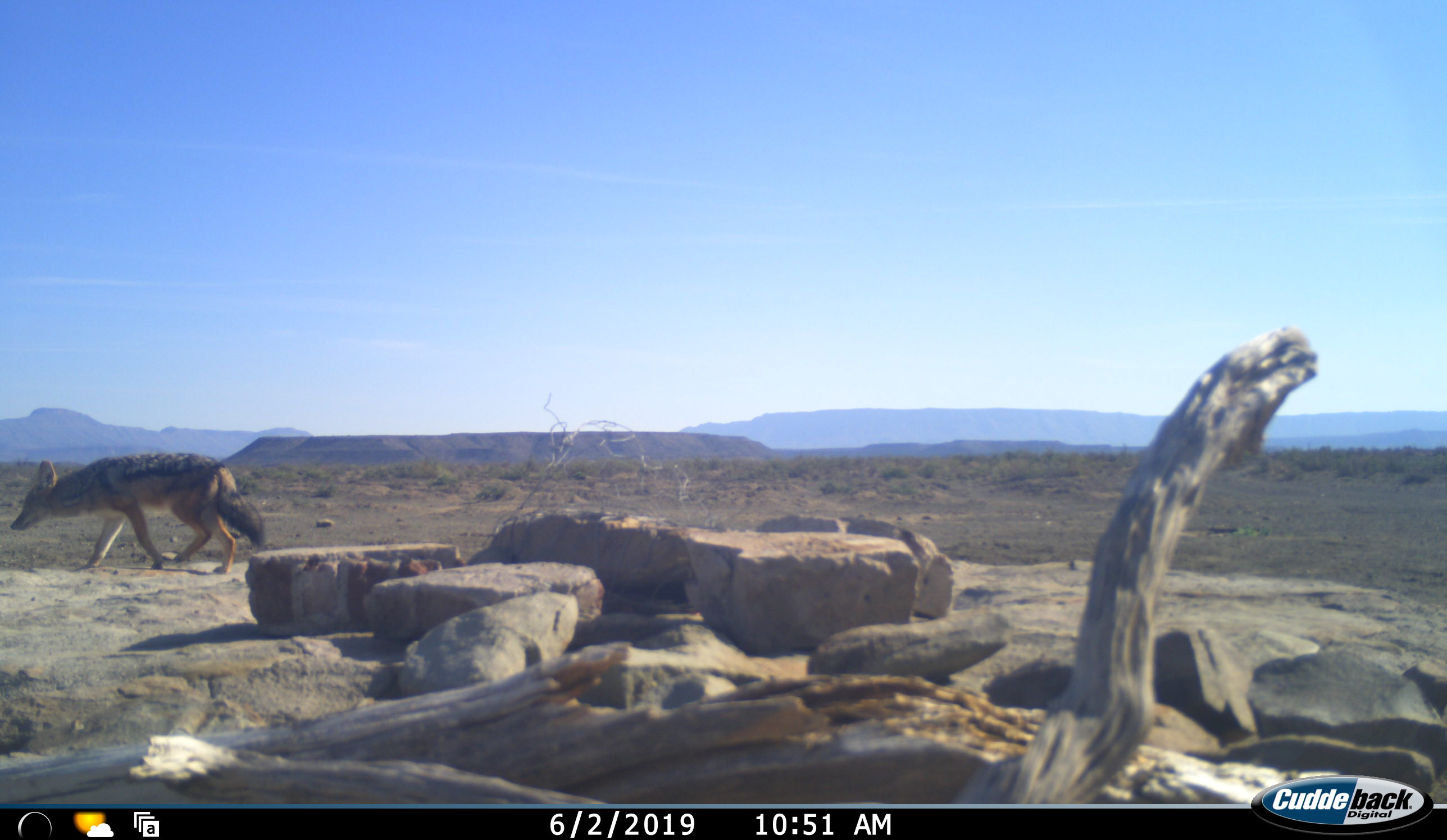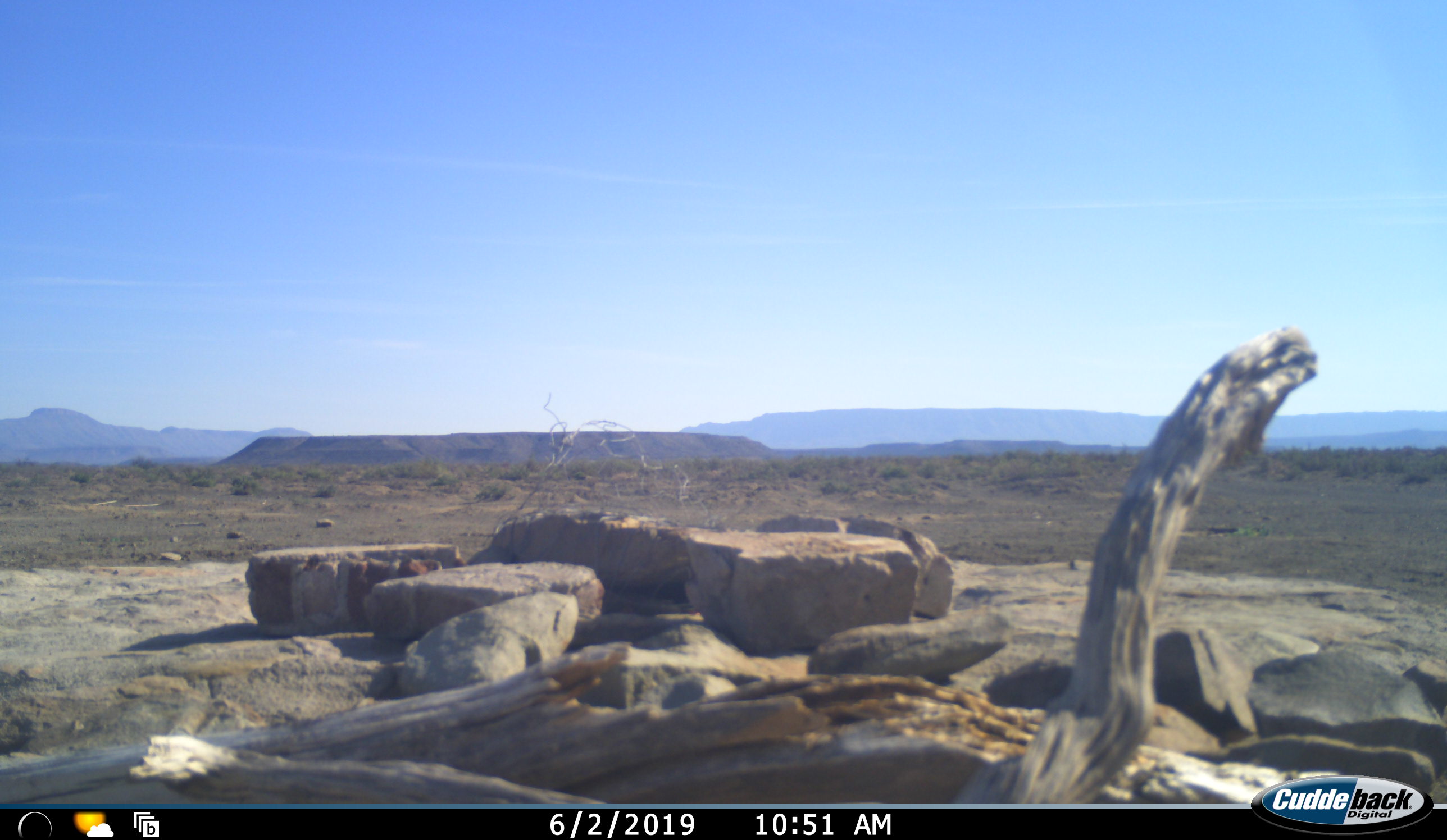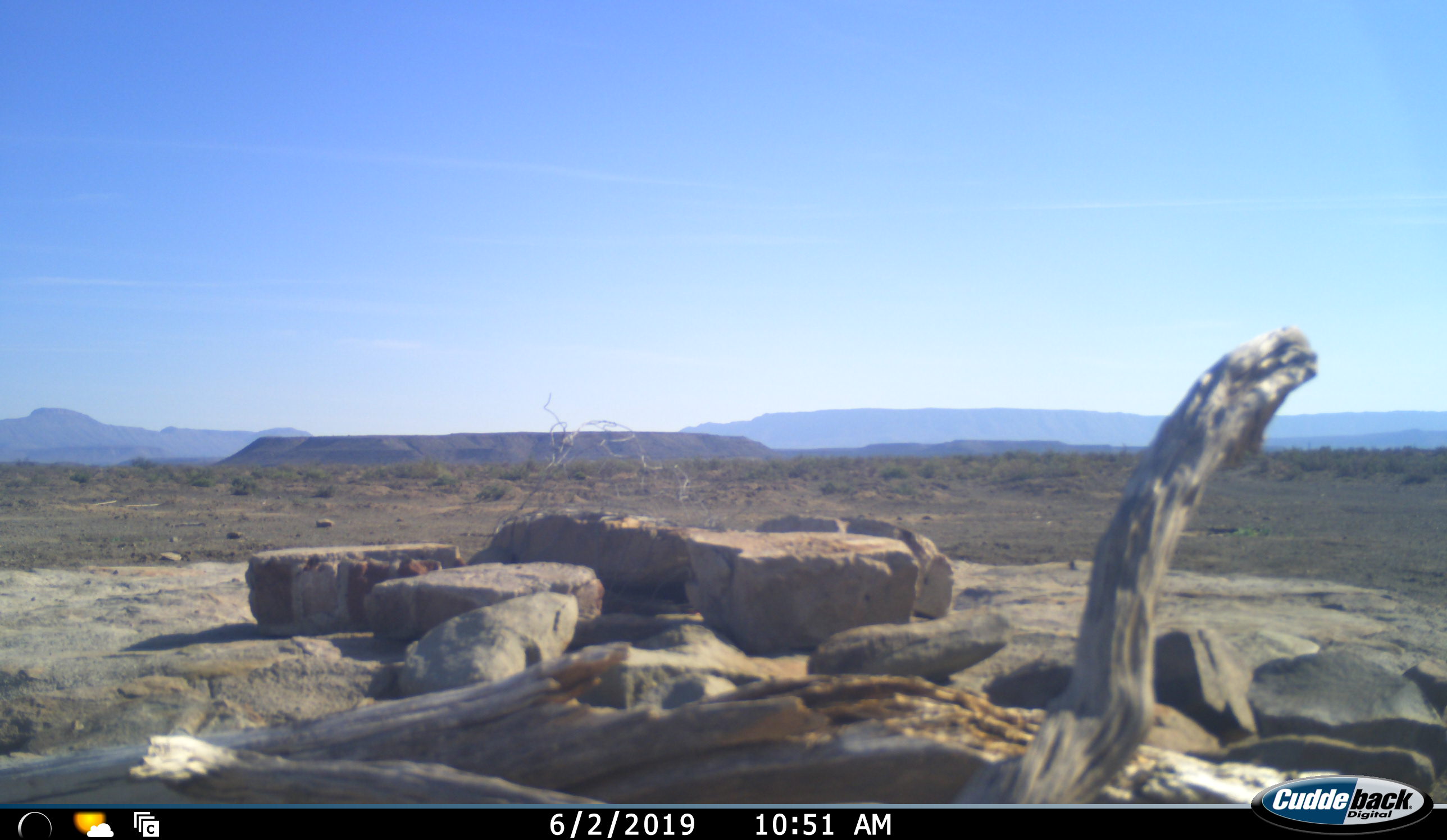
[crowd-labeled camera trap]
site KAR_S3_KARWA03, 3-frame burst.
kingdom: Animalia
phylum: Chordata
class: Mammalia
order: Carnivora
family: Canidae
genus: Lupulella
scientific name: Lupulella mesomelas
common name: black-backed jackal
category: jackalblackbacked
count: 1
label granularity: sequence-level